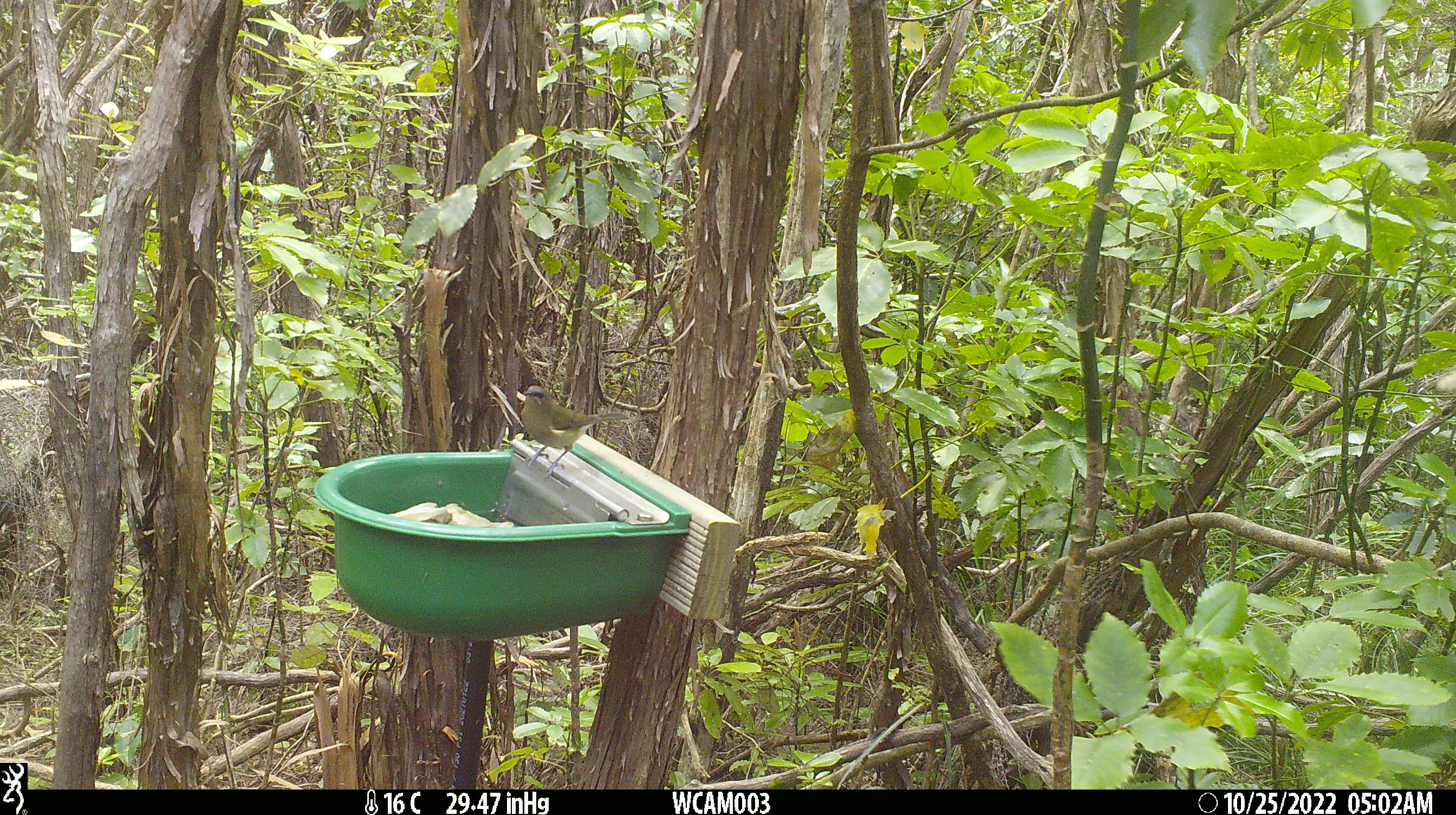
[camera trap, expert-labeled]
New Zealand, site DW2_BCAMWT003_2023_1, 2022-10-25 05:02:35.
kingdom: Animalia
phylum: Chordata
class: Aves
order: Passeriformes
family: Meliphagidae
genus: Anthornis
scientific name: Anthornis melanura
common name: new zealand bellbird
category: bellbird